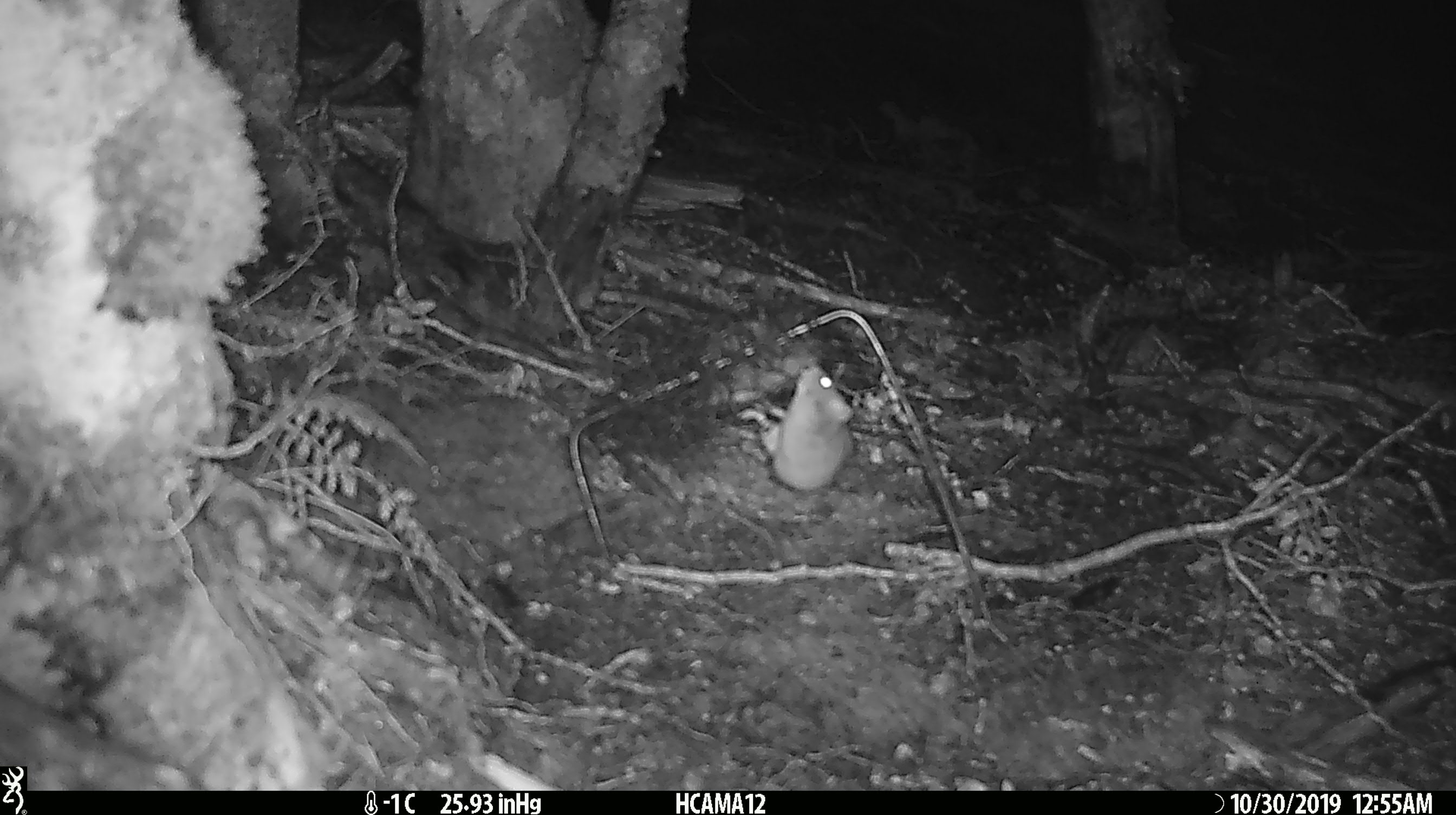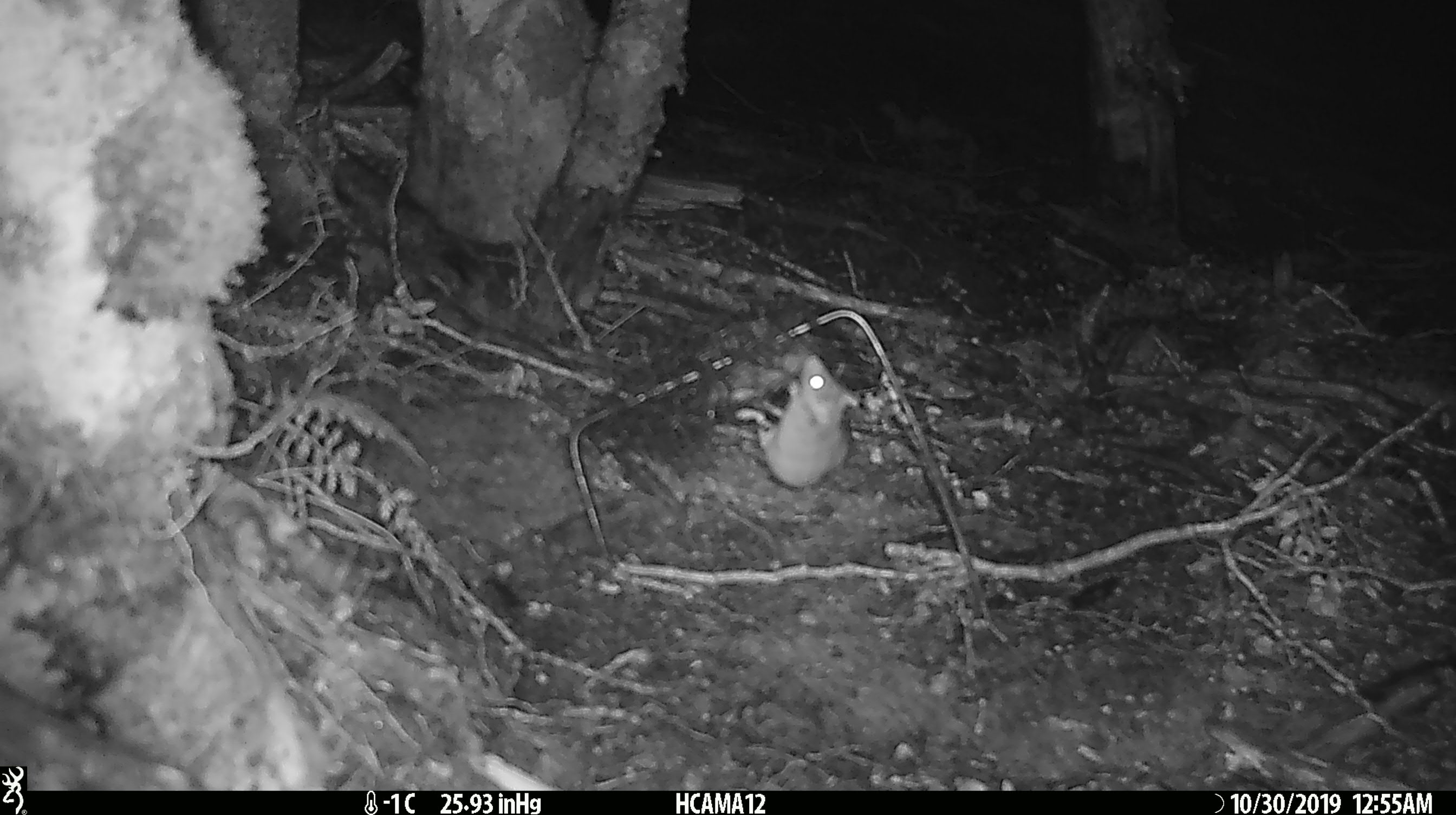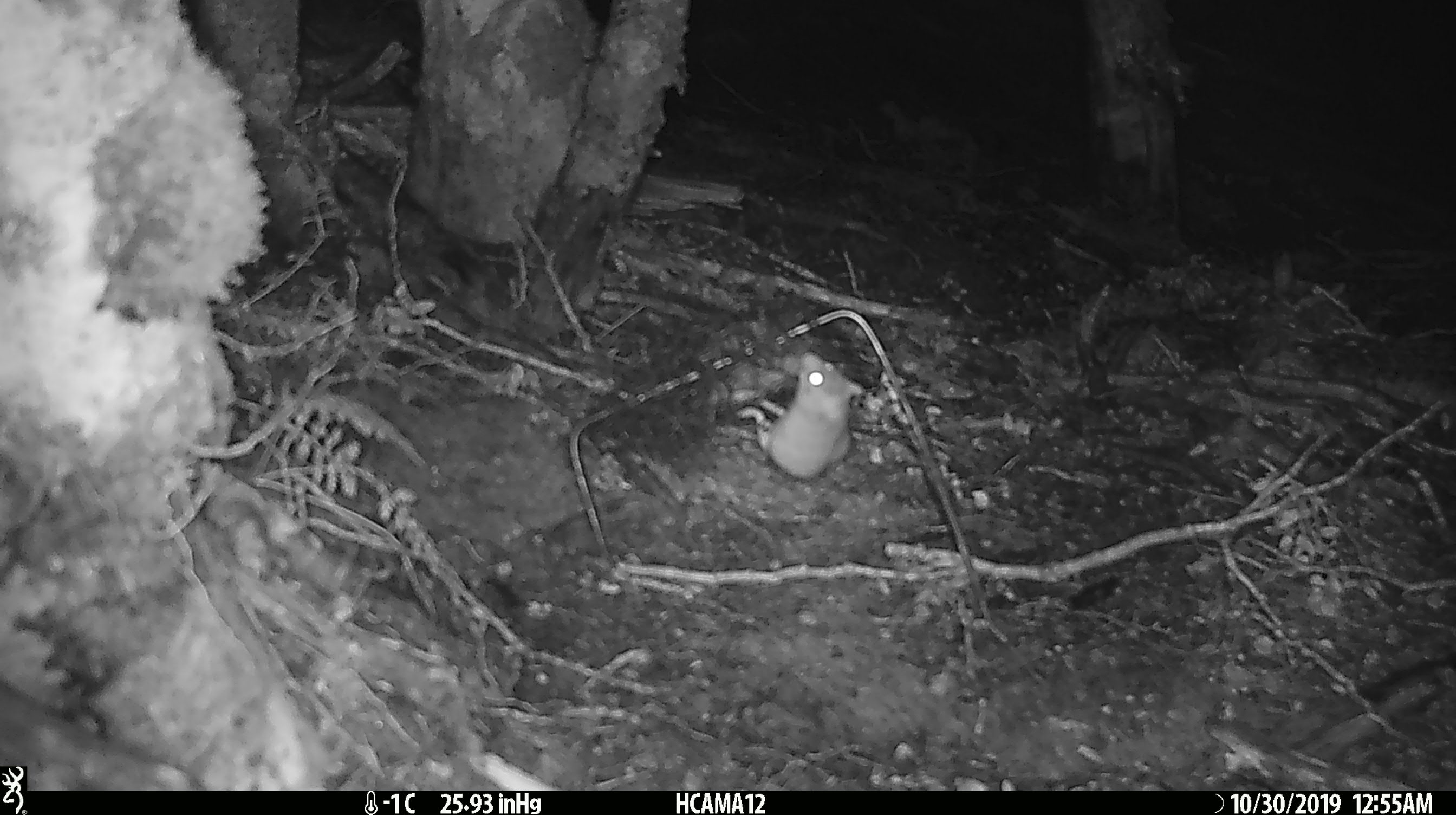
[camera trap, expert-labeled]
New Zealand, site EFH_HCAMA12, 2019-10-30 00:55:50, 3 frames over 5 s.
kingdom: Animalia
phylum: Chordata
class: Mammalia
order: Rodentia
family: Muridae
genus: Mus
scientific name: Mus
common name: mouse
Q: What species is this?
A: Mouse (Mus).